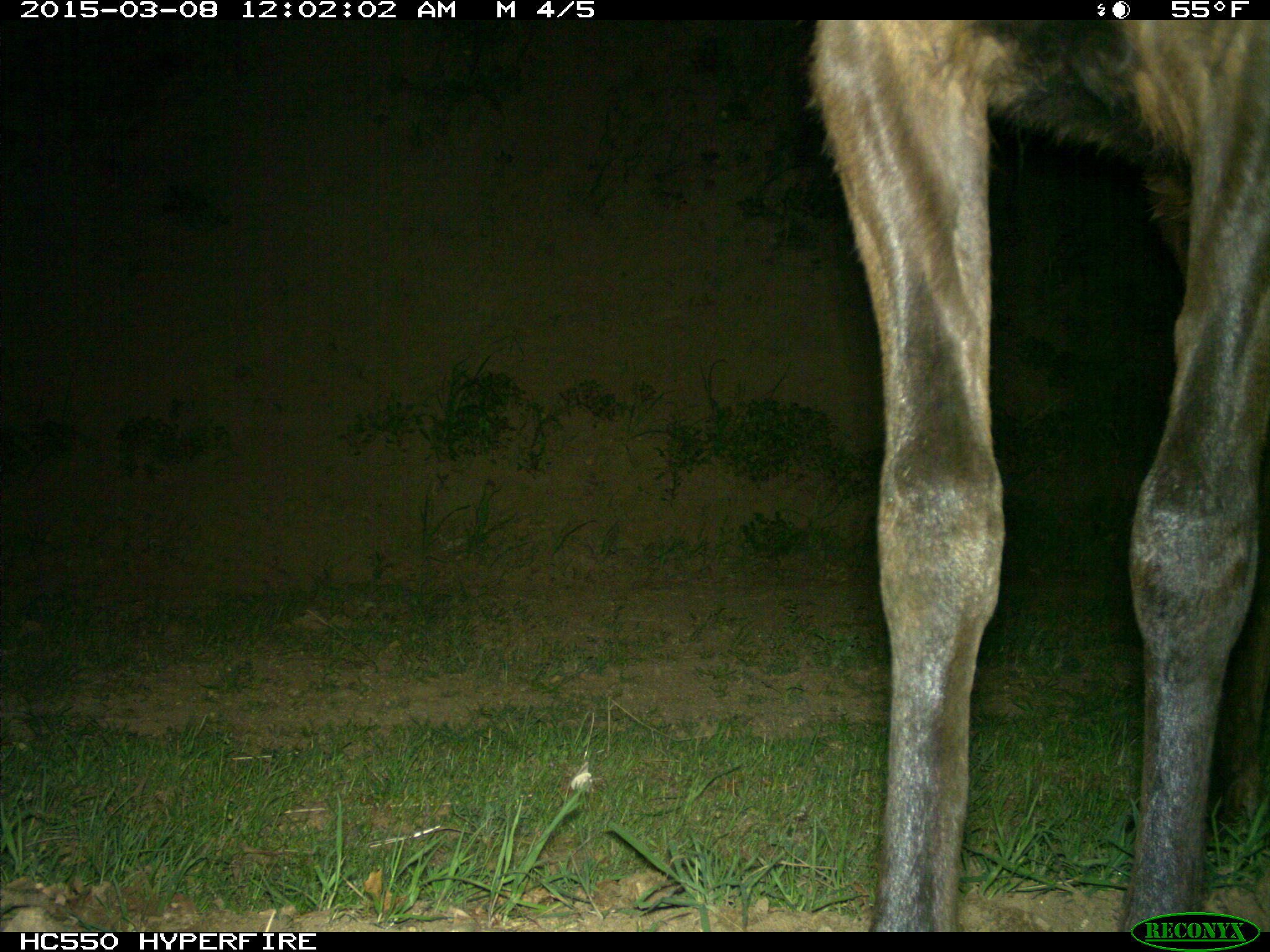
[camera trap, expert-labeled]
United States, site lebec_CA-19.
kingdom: Animalia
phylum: Chordata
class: Mammalia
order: Artiodactyla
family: Cervidae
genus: Cervus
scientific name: Cervus canadensis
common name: elk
Cervus canadensis (elk).